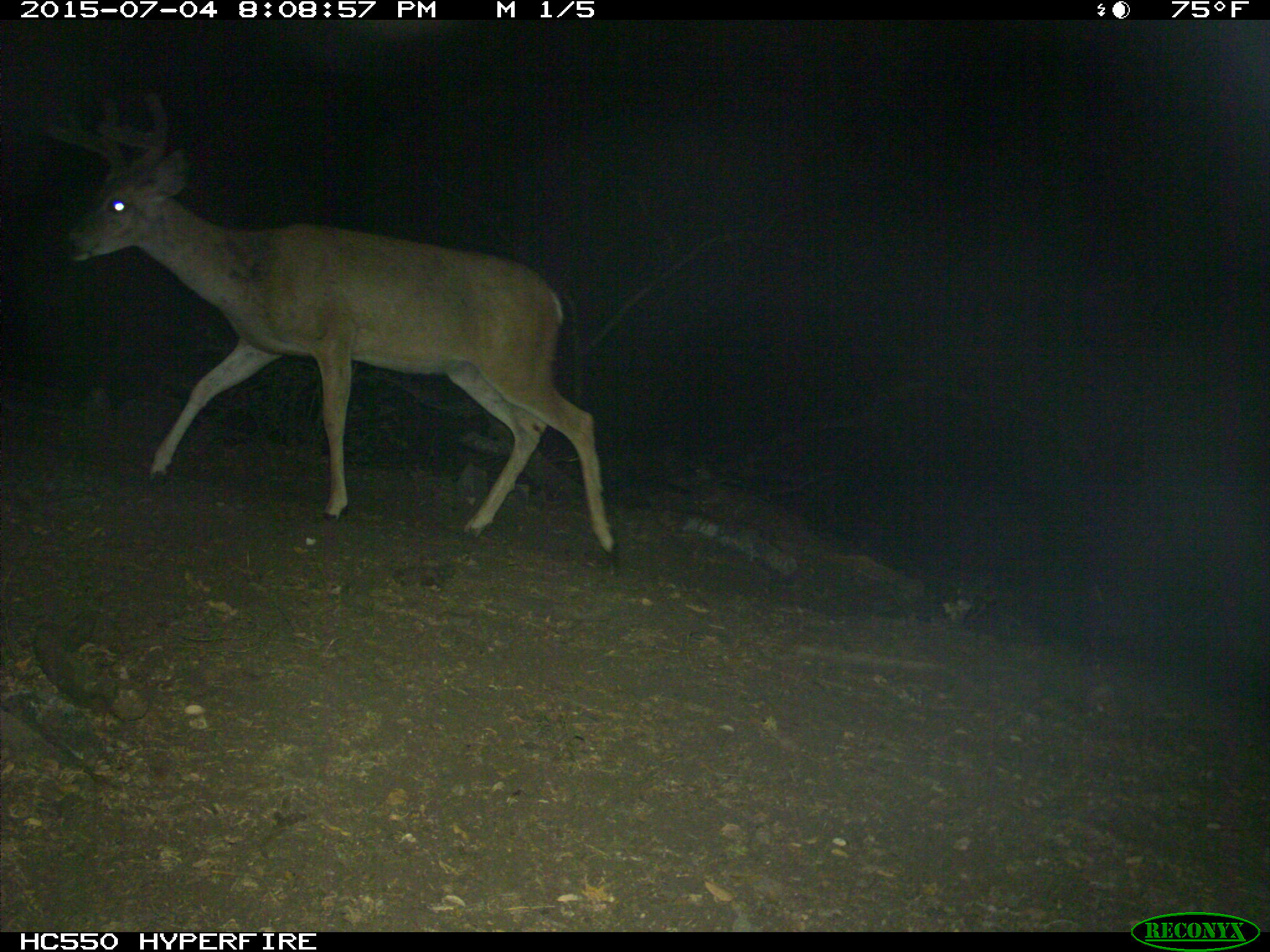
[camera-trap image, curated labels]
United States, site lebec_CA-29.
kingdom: Animalia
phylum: Chordata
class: Mammalia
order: Artiodactyla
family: Cervidae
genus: Odocoileus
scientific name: Odocoileus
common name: deer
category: unidentified deer